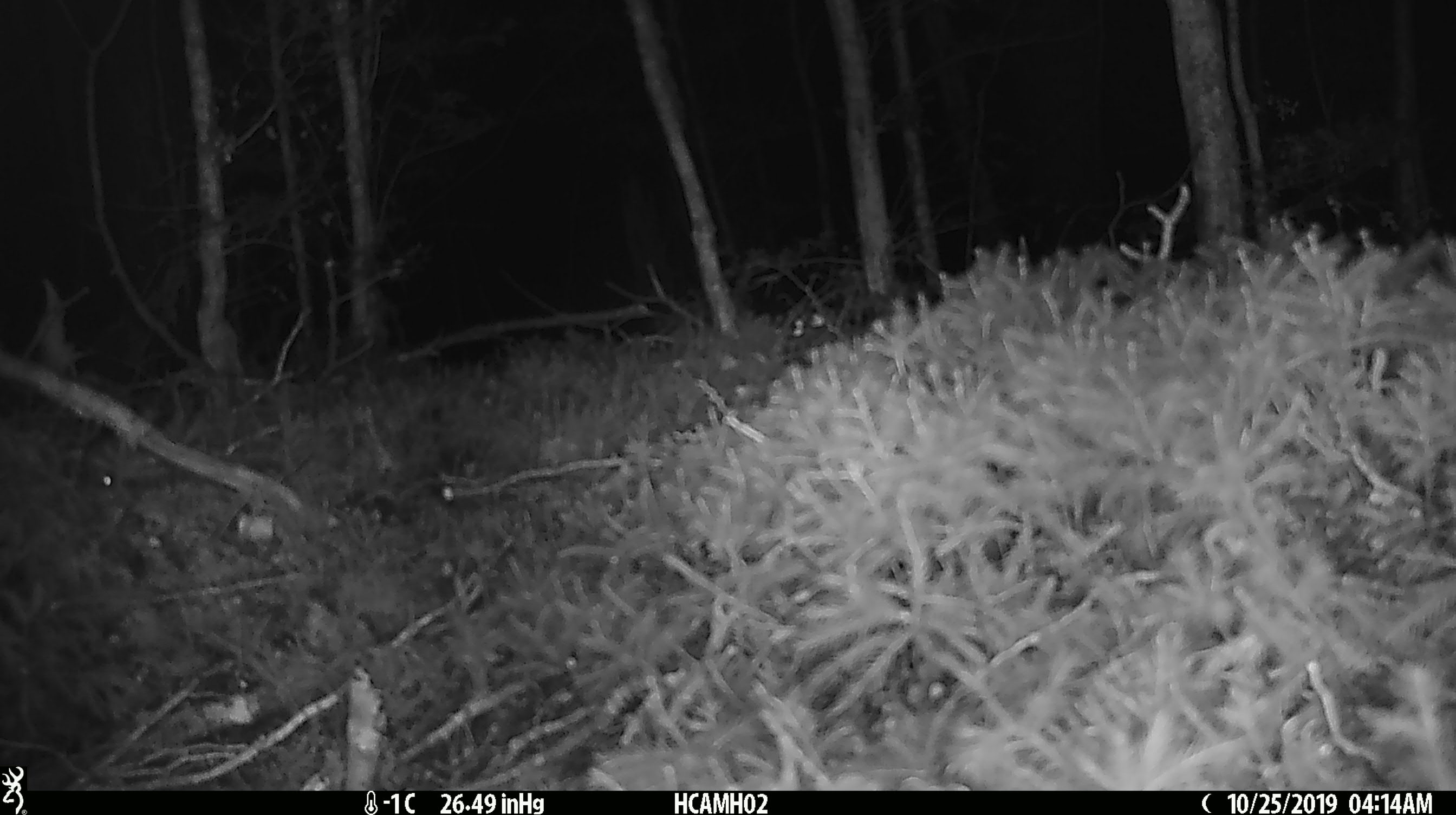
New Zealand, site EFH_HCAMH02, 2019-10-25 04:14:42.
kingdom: Animalia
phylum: Chordata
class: Mammalia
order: Rodentia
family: Muridae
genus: Mus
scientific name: Mus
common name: mouse